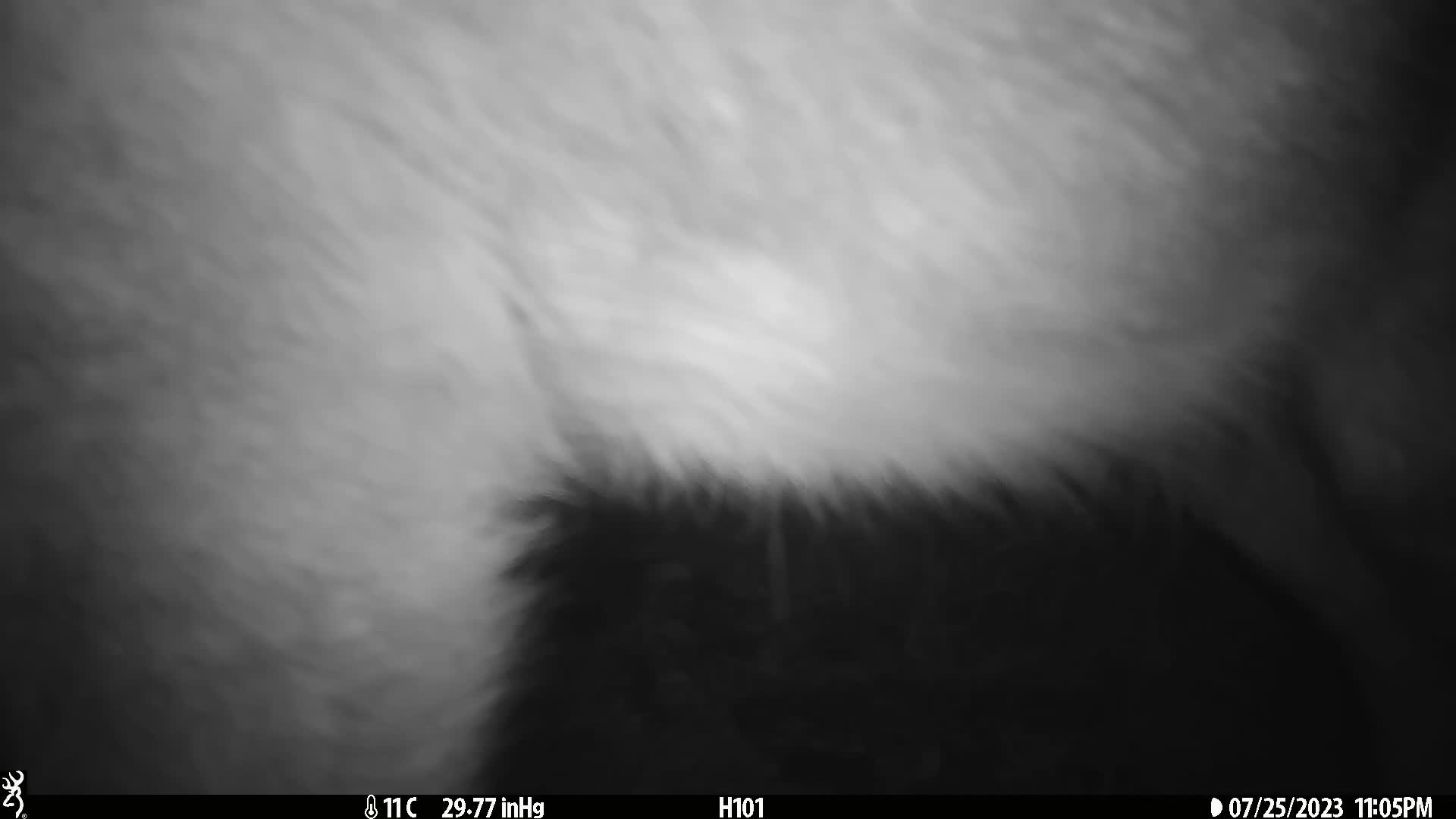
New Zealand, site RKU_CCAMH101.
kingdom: Animalia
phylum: Chordata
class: Mammalia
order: Artiodactyla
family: Cervidae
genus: Odocoileus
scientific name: Odocoileus virginianus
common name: white-tailed deer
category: white tailed deer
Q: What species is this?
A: White tailed deer (white-tailed deer) (Odocoileus virginianus).